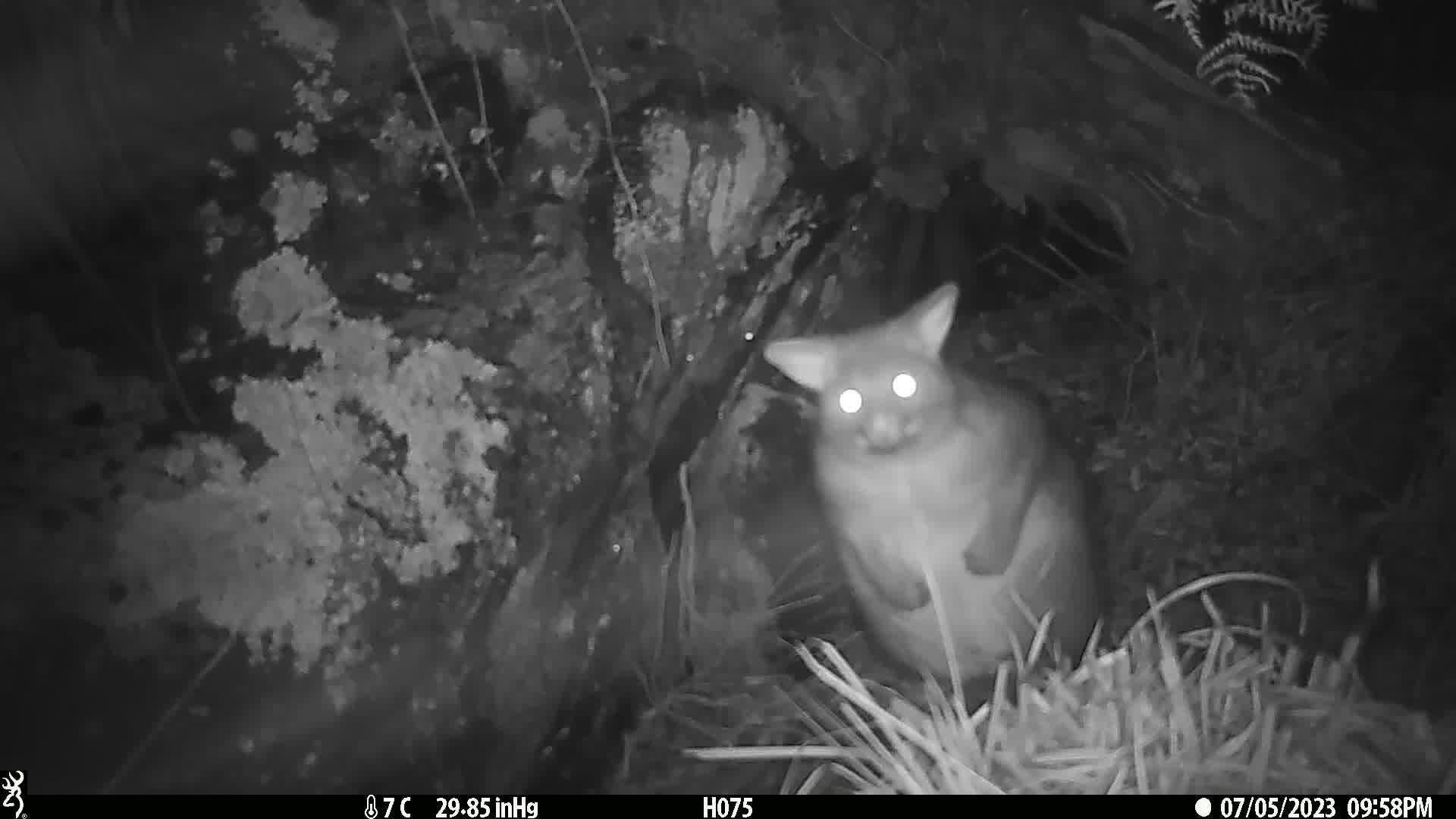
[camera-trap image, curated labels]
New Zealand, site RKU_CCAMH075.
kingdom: Animalia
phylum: Chordata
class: Mammalia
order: Diprotodontia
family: Phalangeridae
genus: Trichosurus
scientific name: Trichosurus vulpecula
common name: common brushtail possum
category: possum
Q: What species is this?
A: Possum (common brushtail possum) (Trichosurus vulpecula).